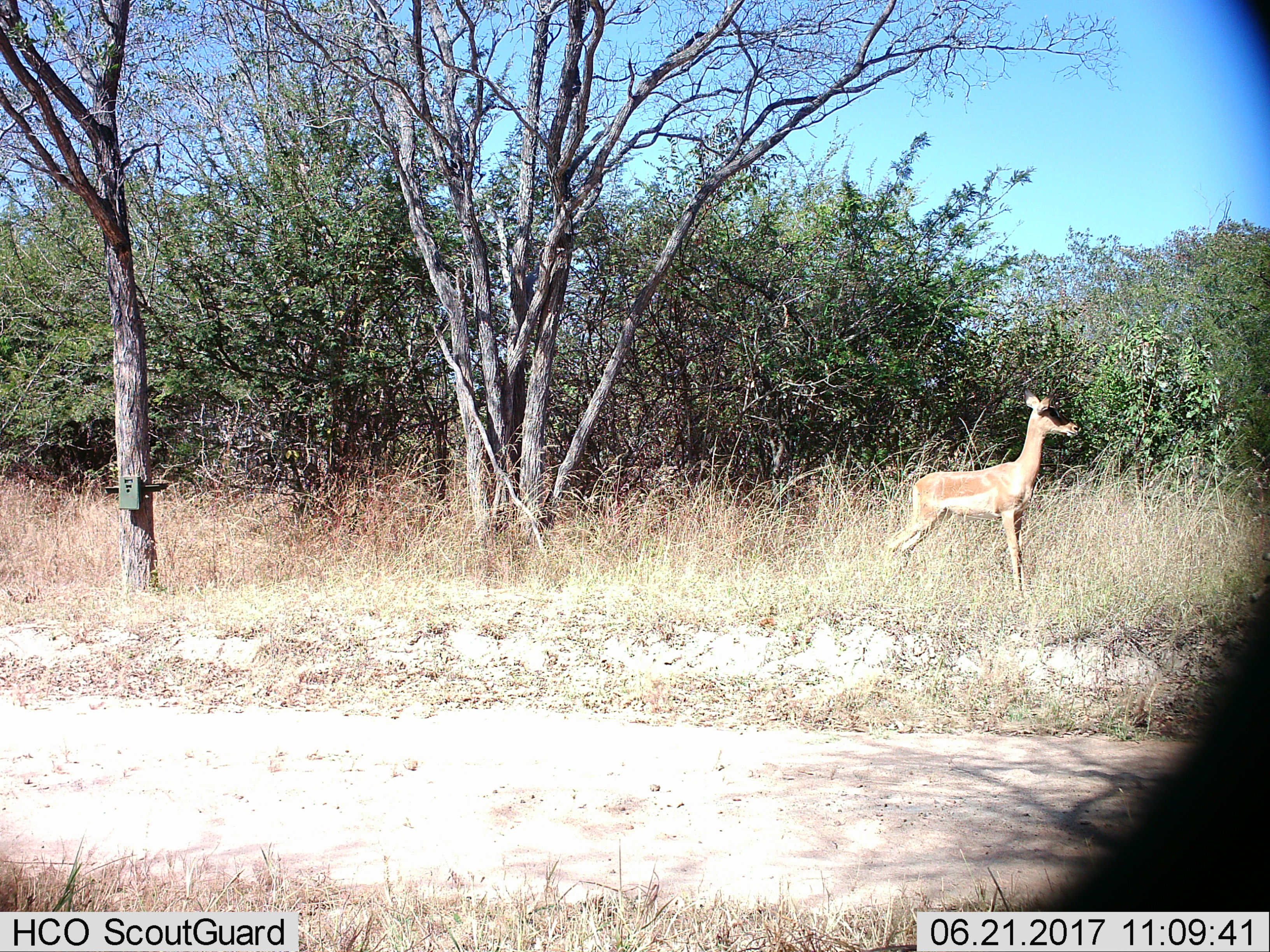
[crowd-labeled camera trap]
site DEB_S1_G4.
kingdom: Animalia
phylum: Chordata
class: Mammalia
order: Artiodactyla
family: Bovidae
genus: Aepyceros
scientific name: Aepyceros melampus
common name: impala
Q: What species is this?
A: Impala (Aepyceros melampus).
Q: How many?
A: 1.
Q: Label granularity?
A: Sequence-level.